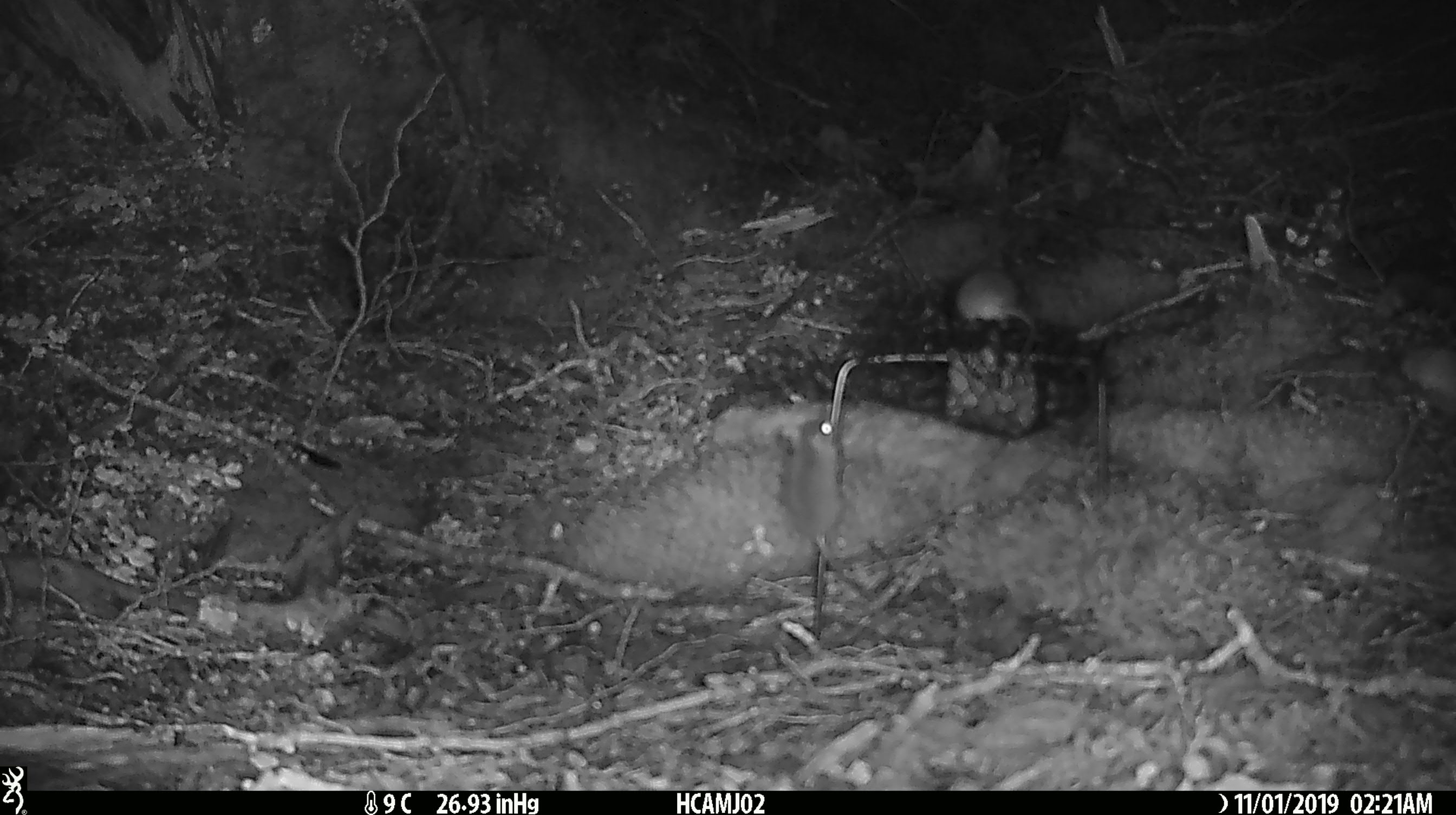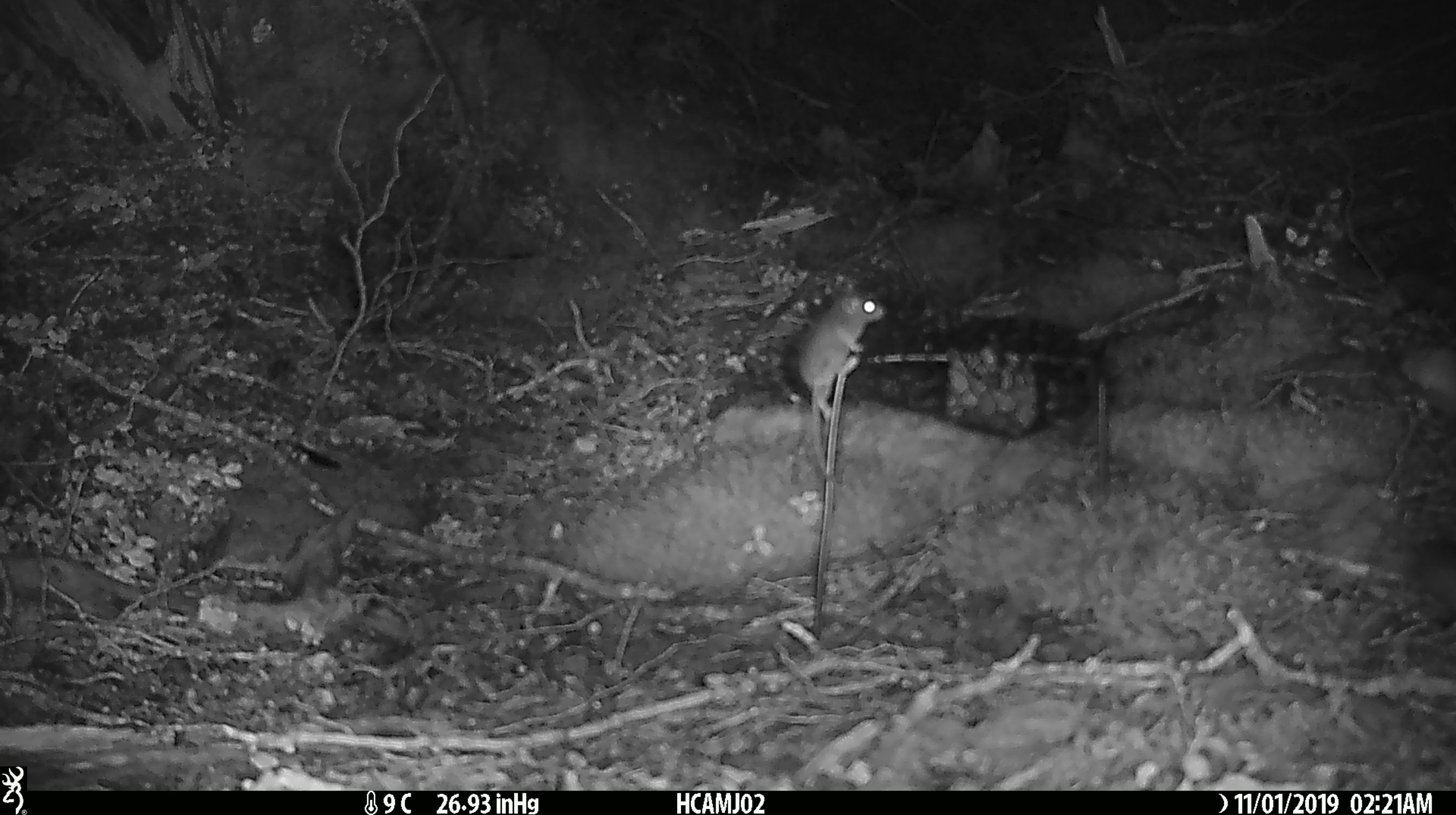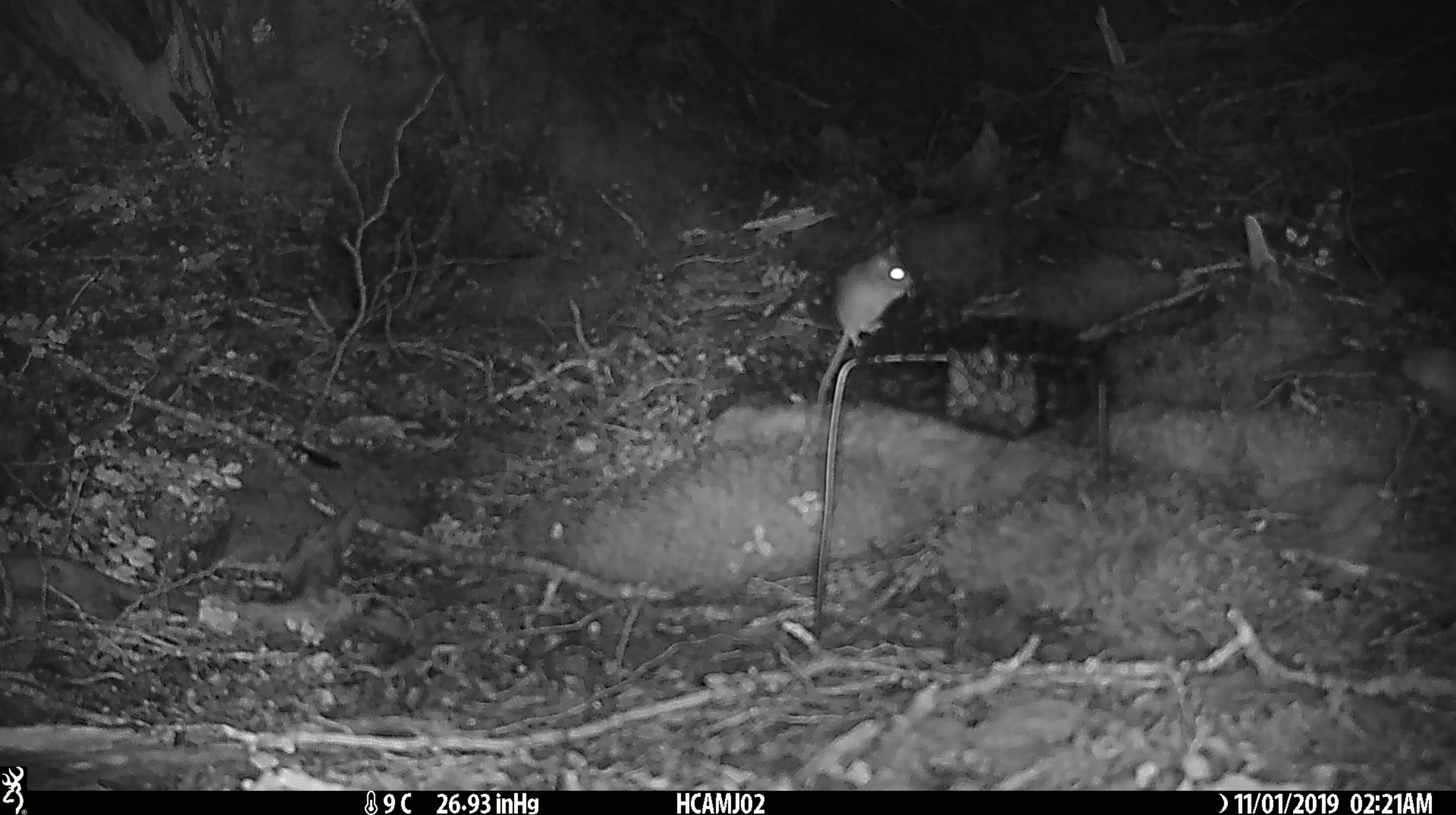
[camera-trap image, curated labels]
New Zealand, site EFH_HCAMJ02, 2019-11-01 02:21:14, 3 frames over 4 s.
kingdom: Animalia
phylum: Chordata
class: Mammalia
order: Rodentia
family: Muridae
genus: Mus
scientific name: Mus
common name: mouse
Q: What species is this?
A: Mouse (Mus).